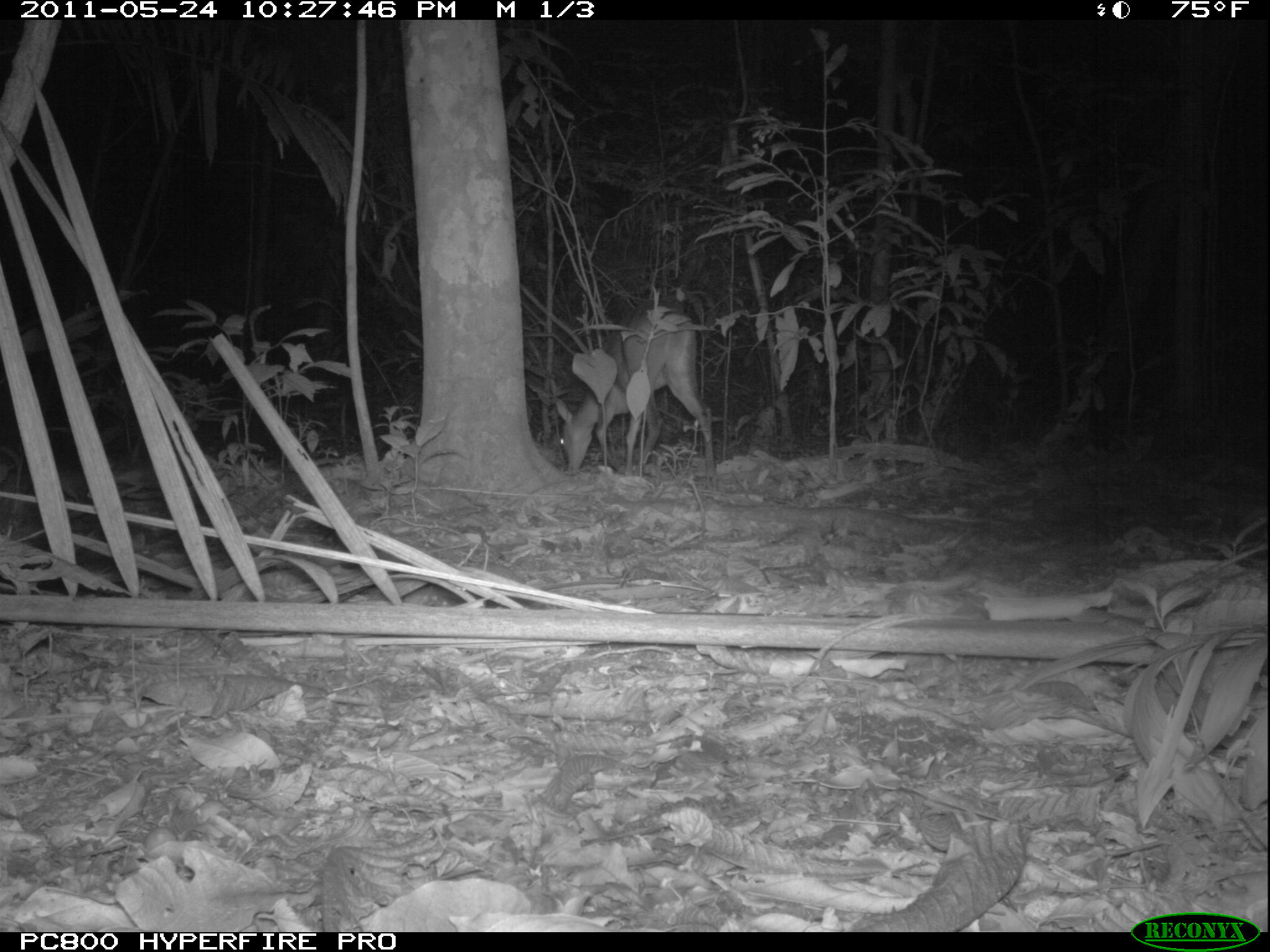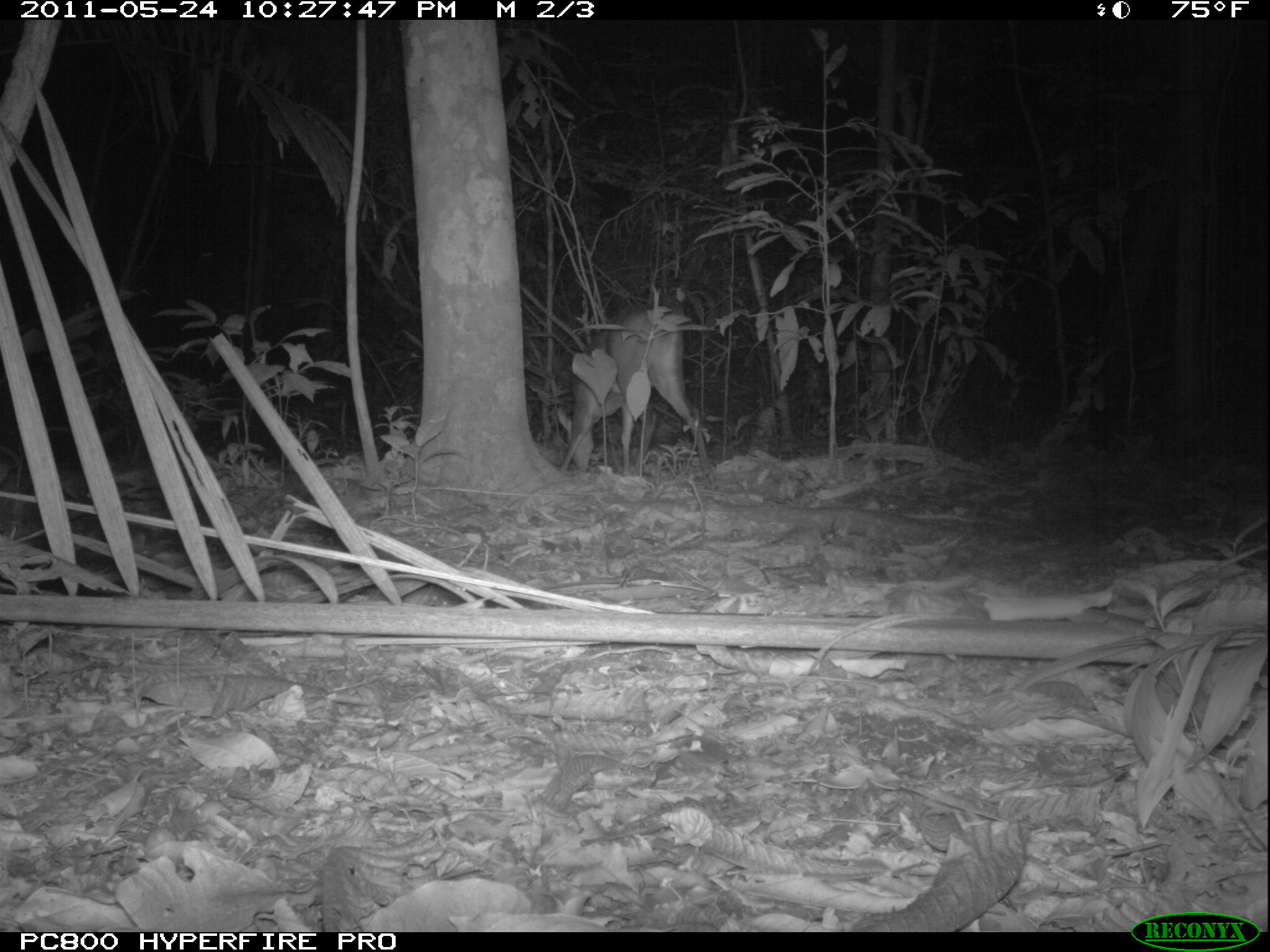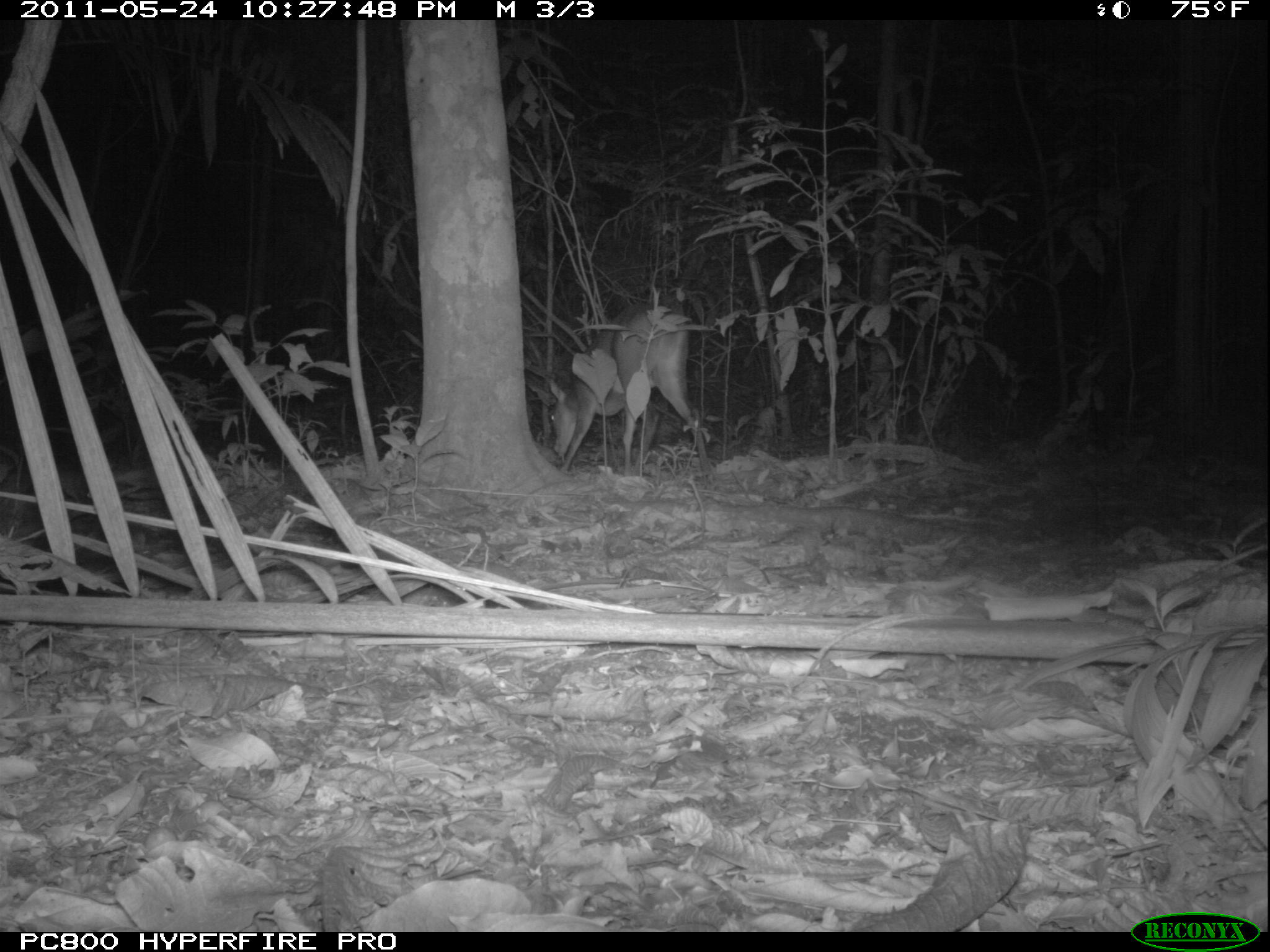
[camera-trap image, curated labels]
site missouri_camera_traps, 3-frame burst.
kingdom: Animalia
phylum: Chordata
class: Mammalia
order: Artiodactyla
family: Cervidae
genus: Mazama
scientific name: Mazama americana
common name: red brocket deer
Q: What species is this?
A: Red brocket deer (Mazama americana).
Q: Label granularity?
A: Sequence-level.